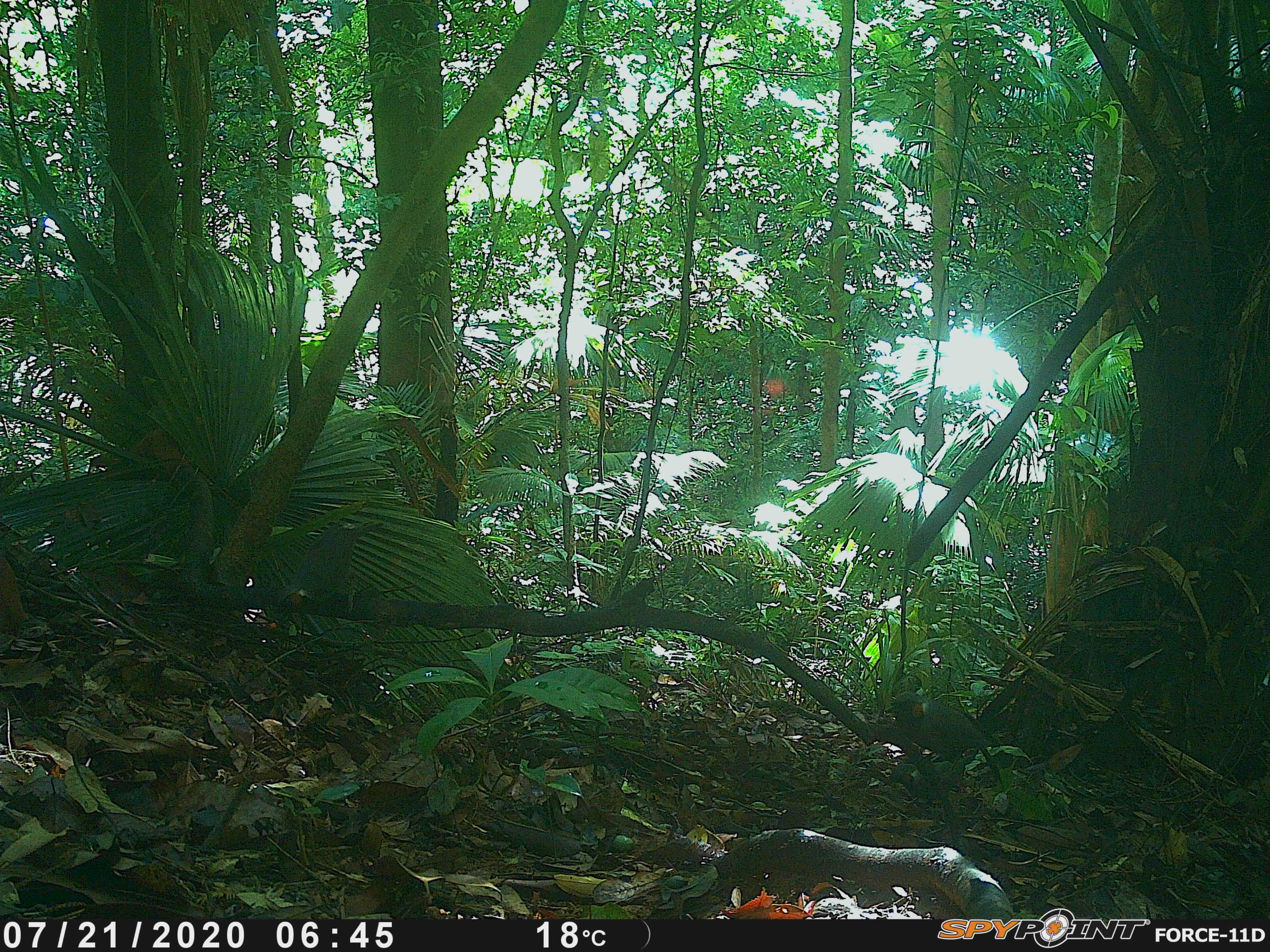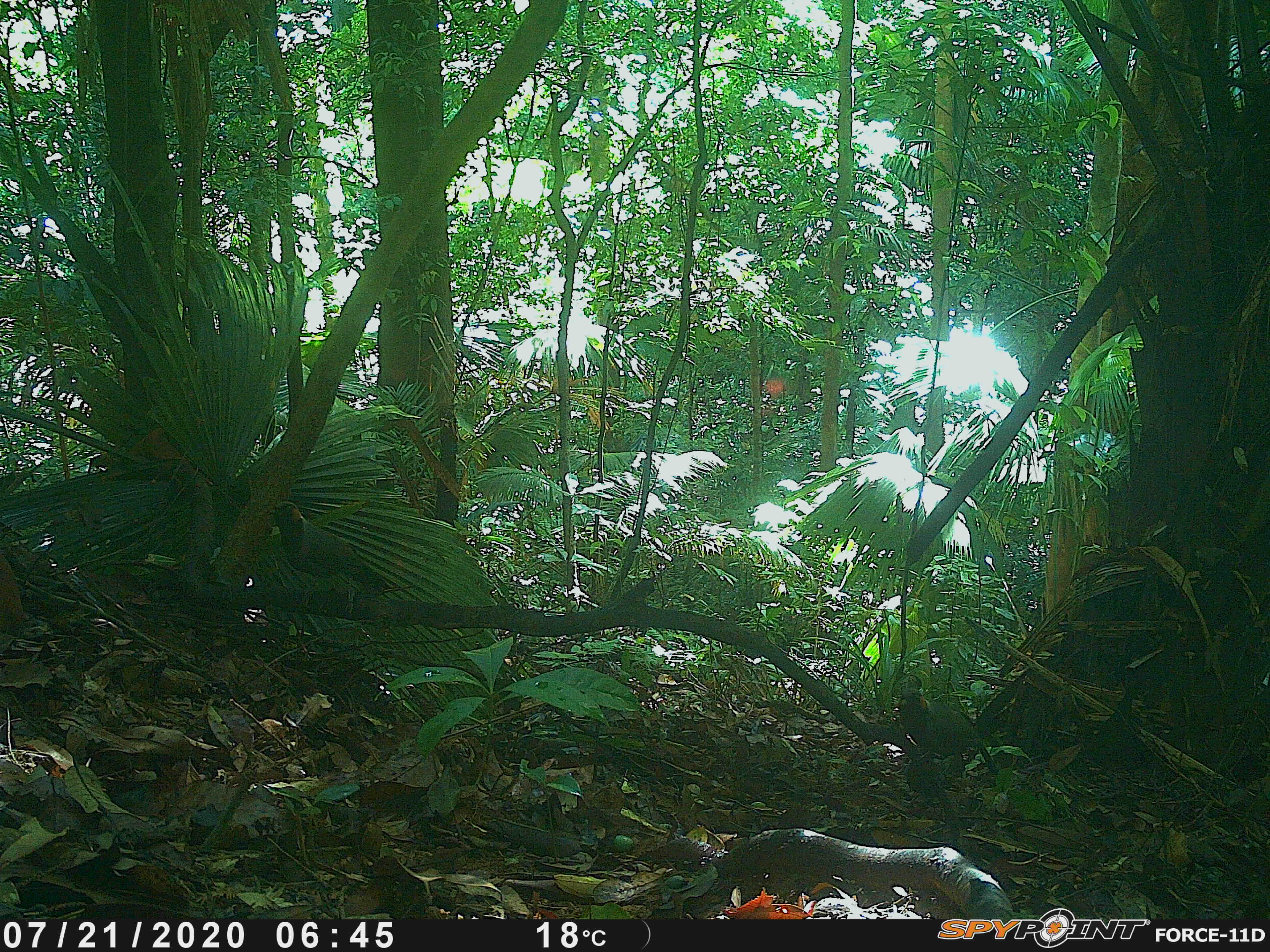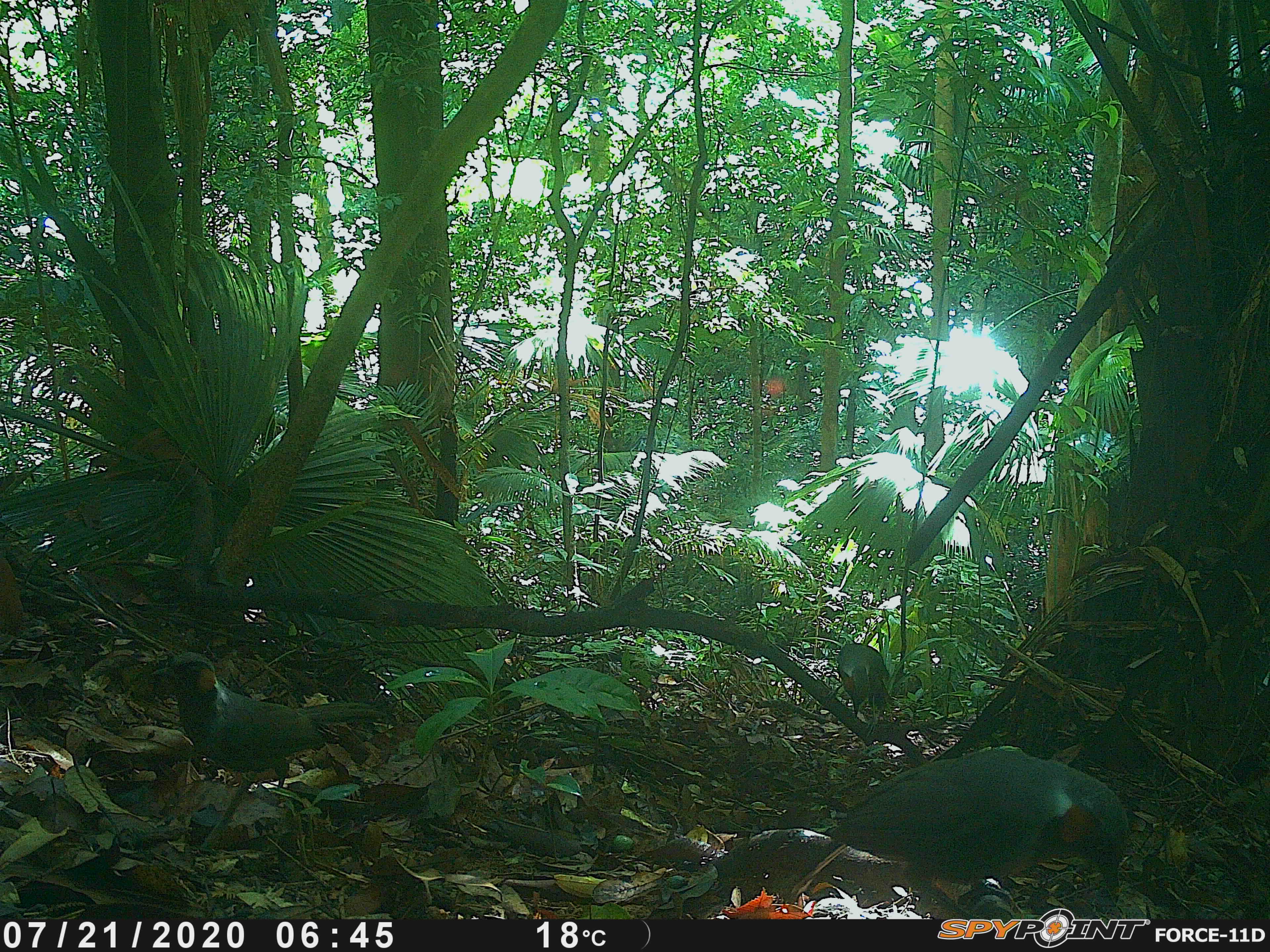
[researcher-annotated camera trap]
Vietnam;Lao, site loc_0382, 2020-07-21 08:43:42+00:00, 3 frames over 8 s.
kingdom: Animalia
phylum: Chordata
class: Aves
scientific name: Aves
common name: bird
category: unidentified bird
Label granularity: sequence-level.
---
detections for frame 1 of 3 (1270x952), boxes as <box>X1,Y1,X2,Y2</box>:
unidentified bird: <box>1,564,29,636</box>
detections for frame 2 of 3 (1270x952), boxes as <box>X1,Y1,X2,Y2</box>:
unidentified bird: <box>887,676,997,774</box>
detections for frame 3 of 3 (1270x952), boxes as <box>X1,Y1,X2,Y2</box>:
unidentified bird: <box>822,744,1132,916</box>; <box>148,649,385,802</box>; <box>835,642,897,719</box>